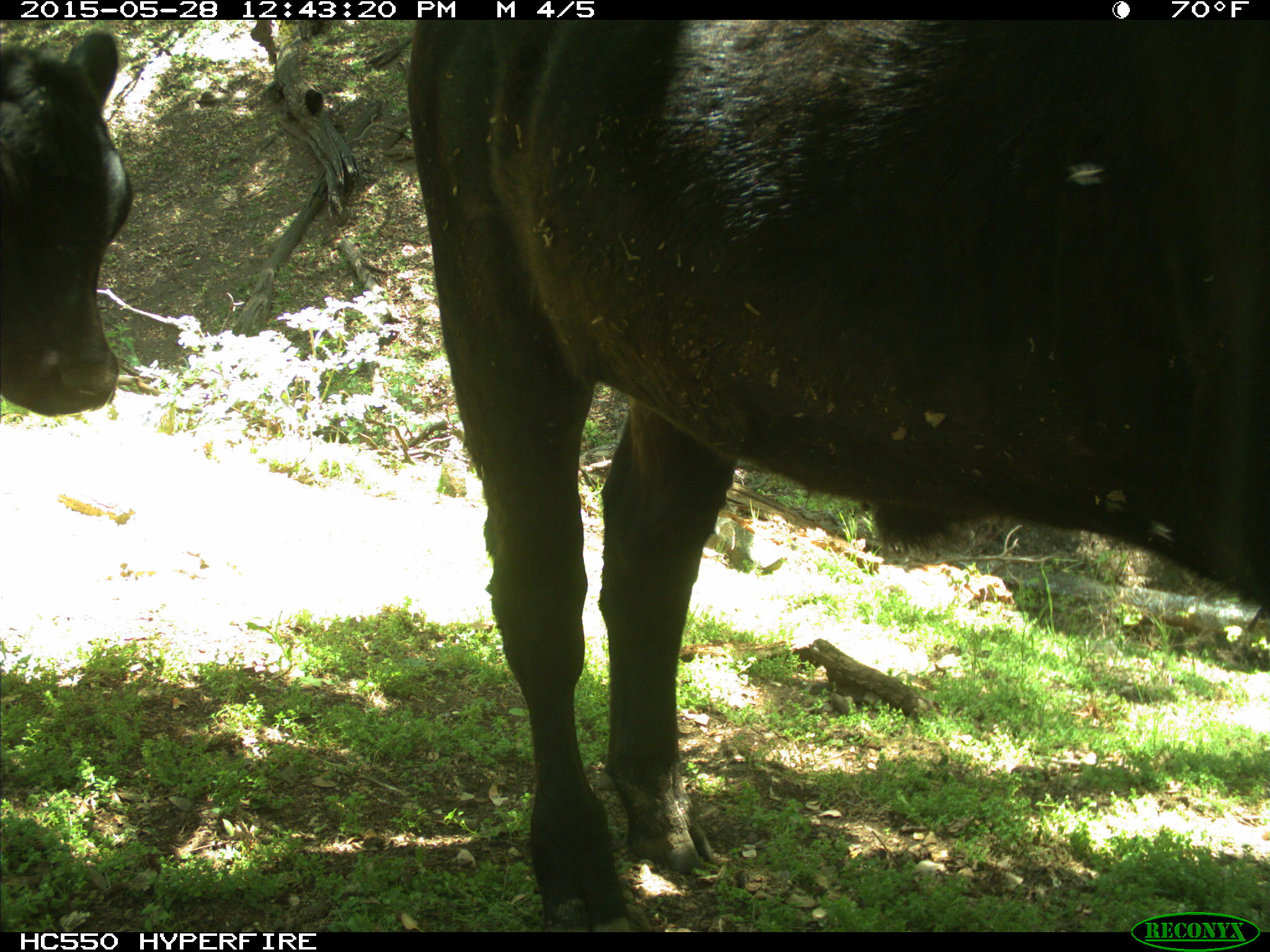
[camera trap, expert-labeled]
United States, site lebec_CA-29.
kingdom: Animalia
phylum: Chordata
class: Mammalia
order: Artiodactyla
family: Bovidae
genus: Bos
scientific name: Bos taurus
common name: domestic cow